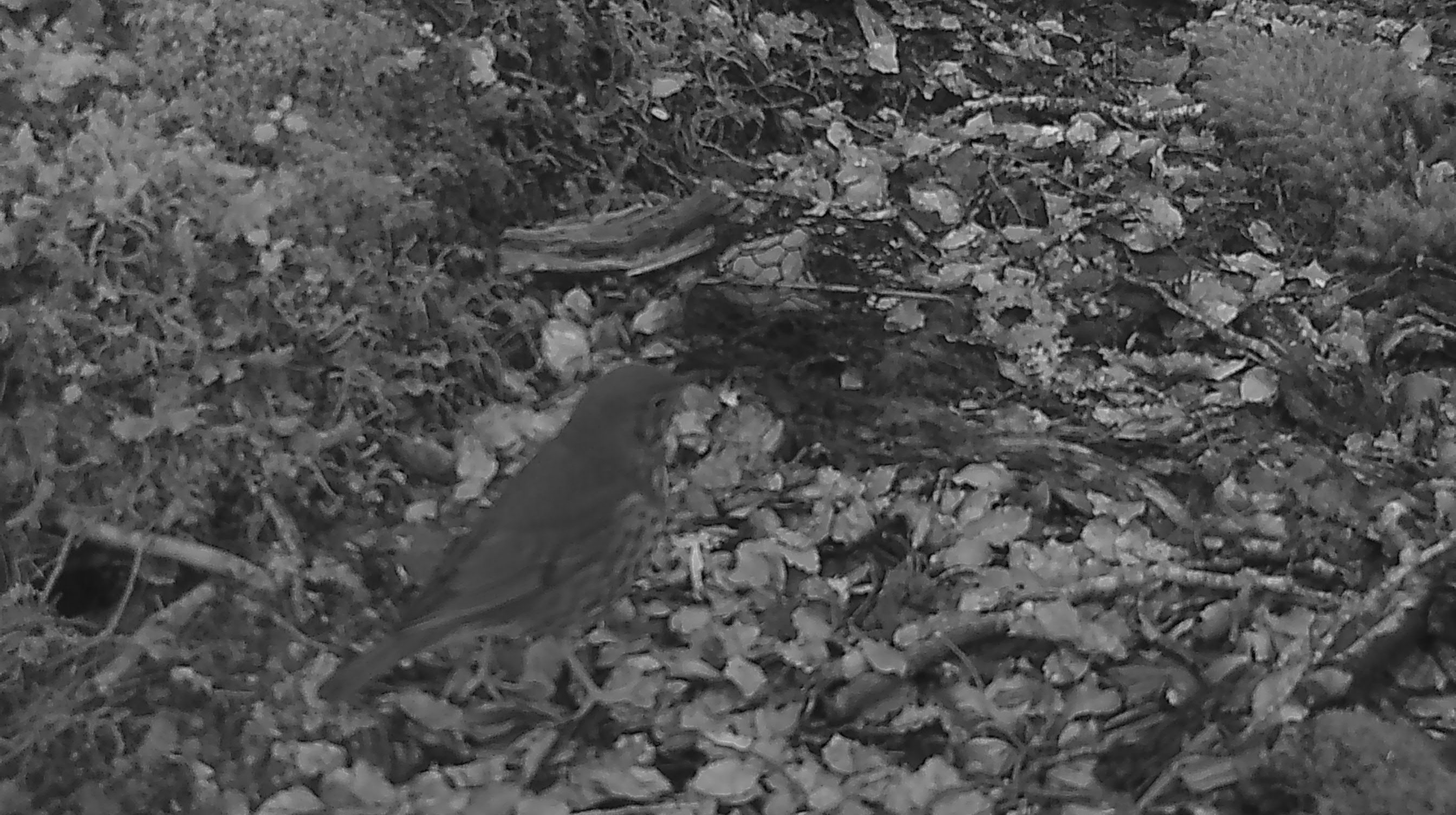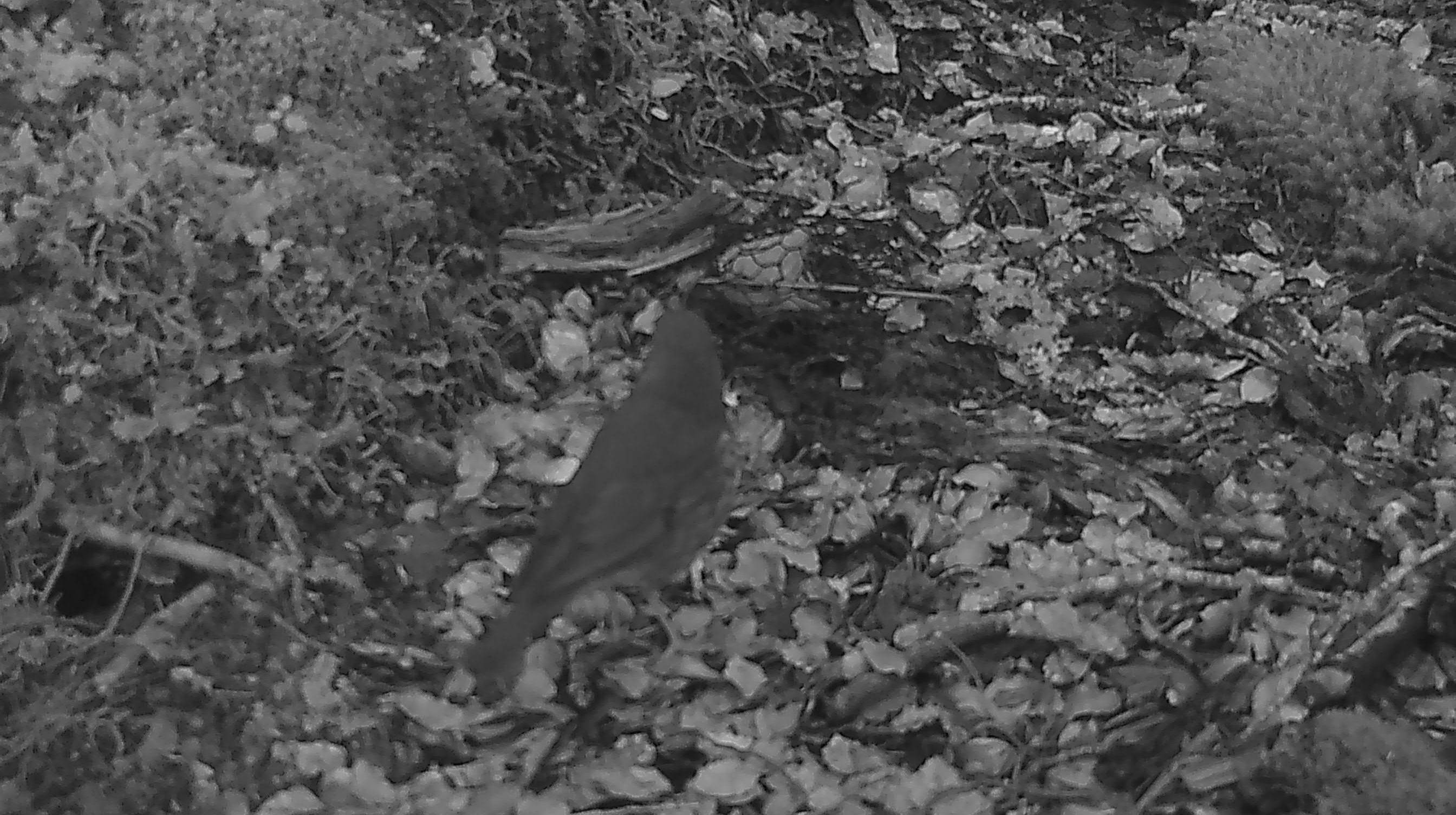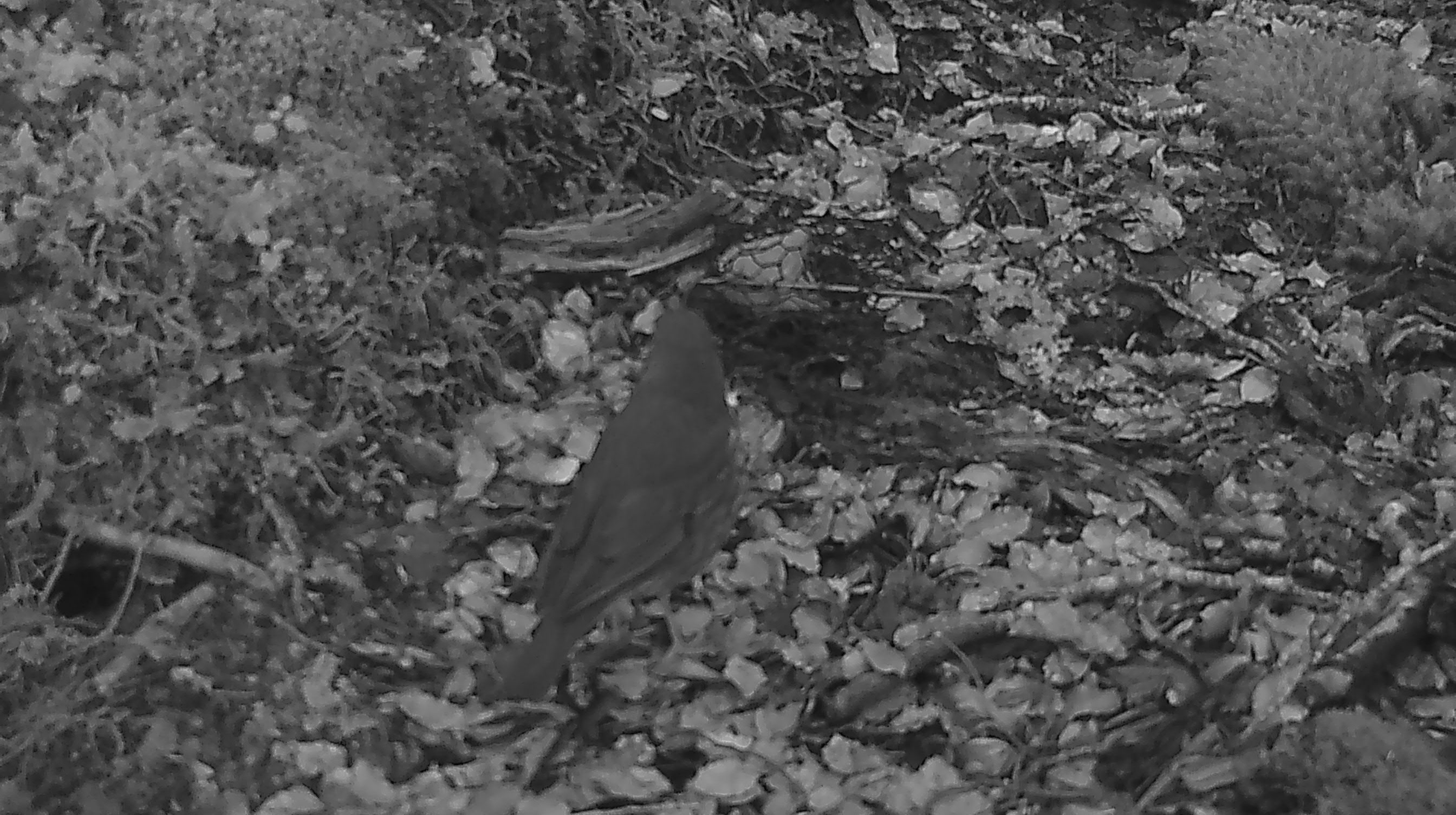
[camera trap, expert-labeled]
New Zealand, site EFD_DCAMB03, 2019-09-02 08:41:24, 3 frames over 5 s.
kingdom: Animalia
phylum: Chordata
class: Aves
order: Passeriformes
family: Turdidae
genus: Turdus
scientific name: Turdus philomelos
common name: song thrush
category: thrush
Thrush (song thrush) (Turdus philomelos).